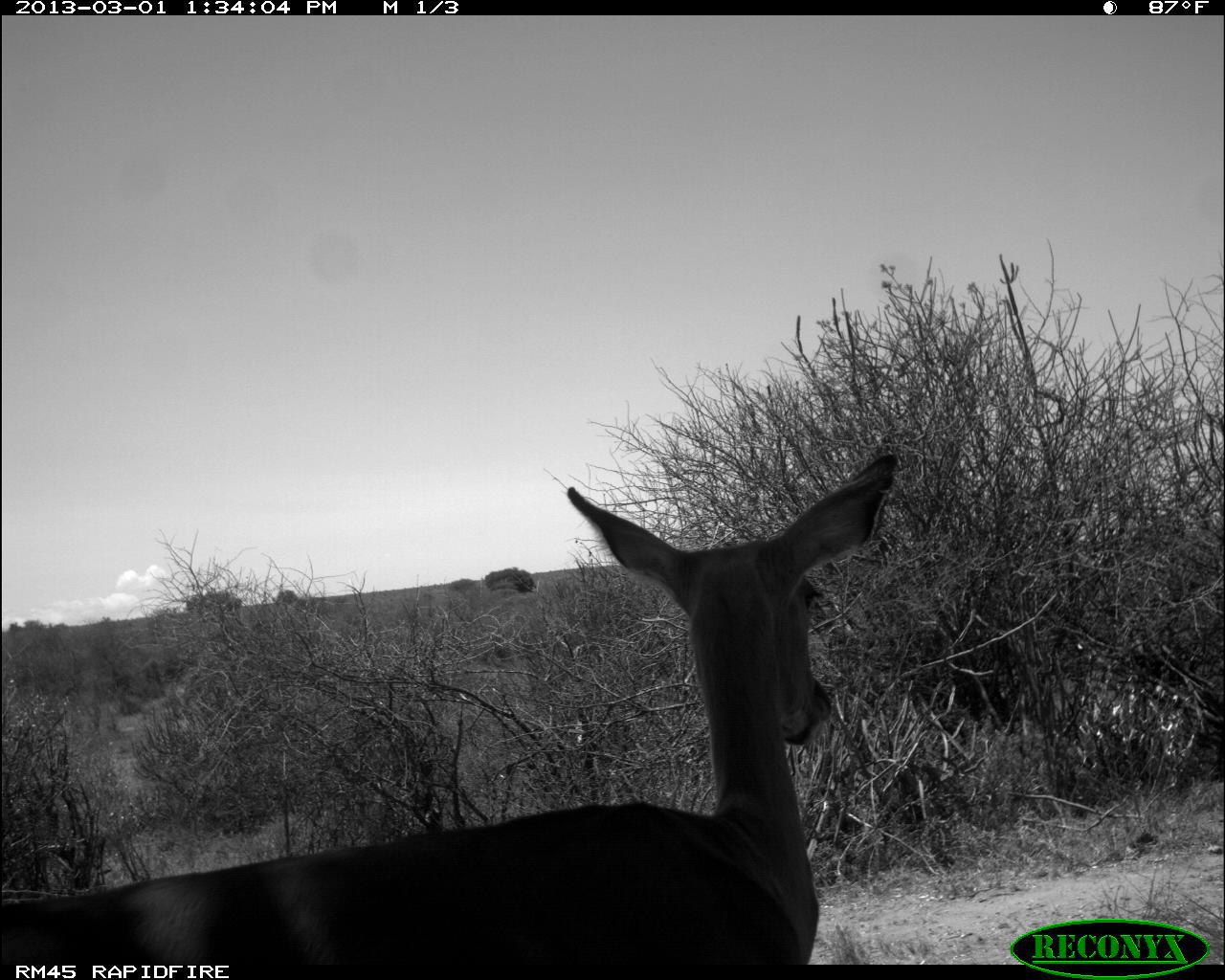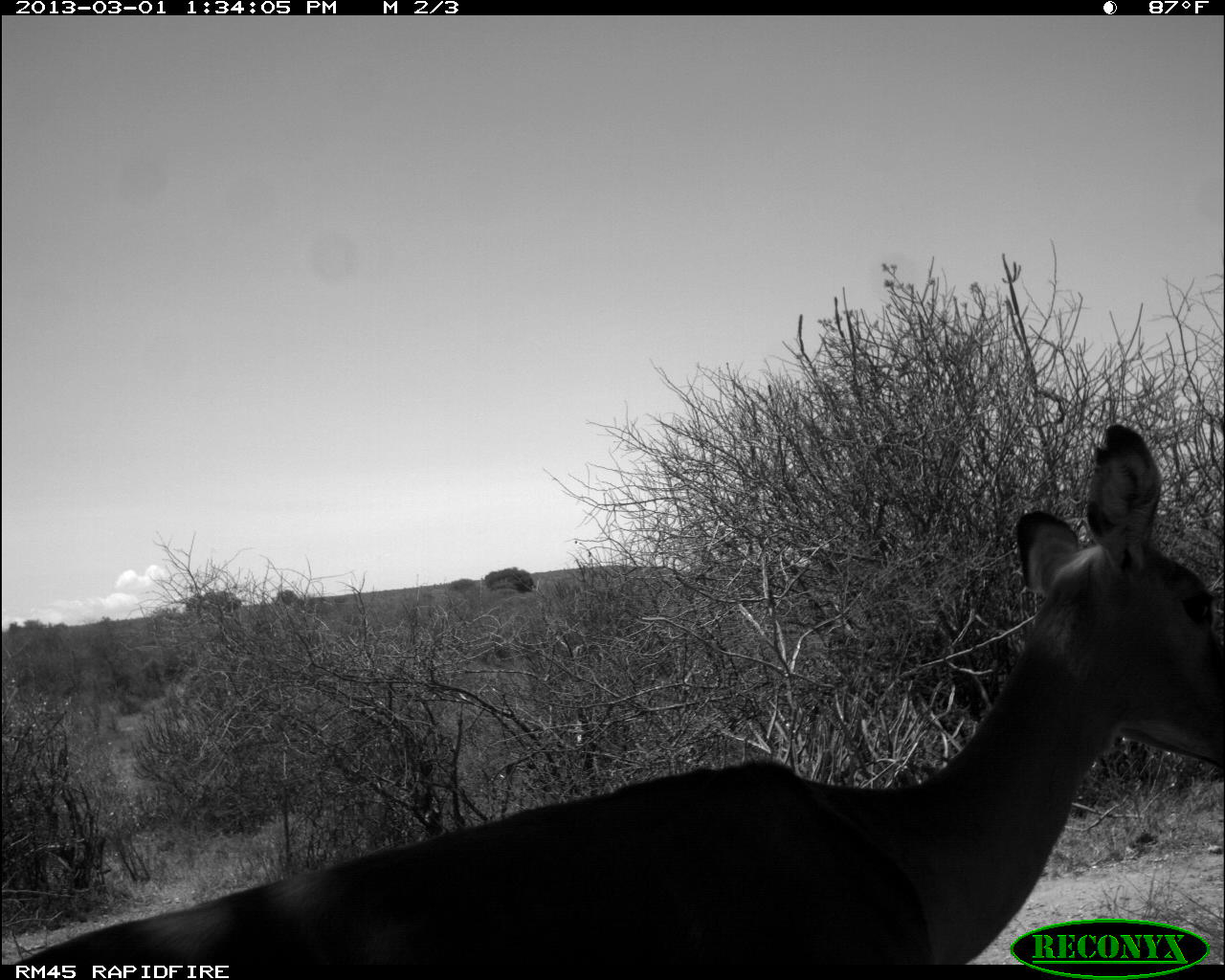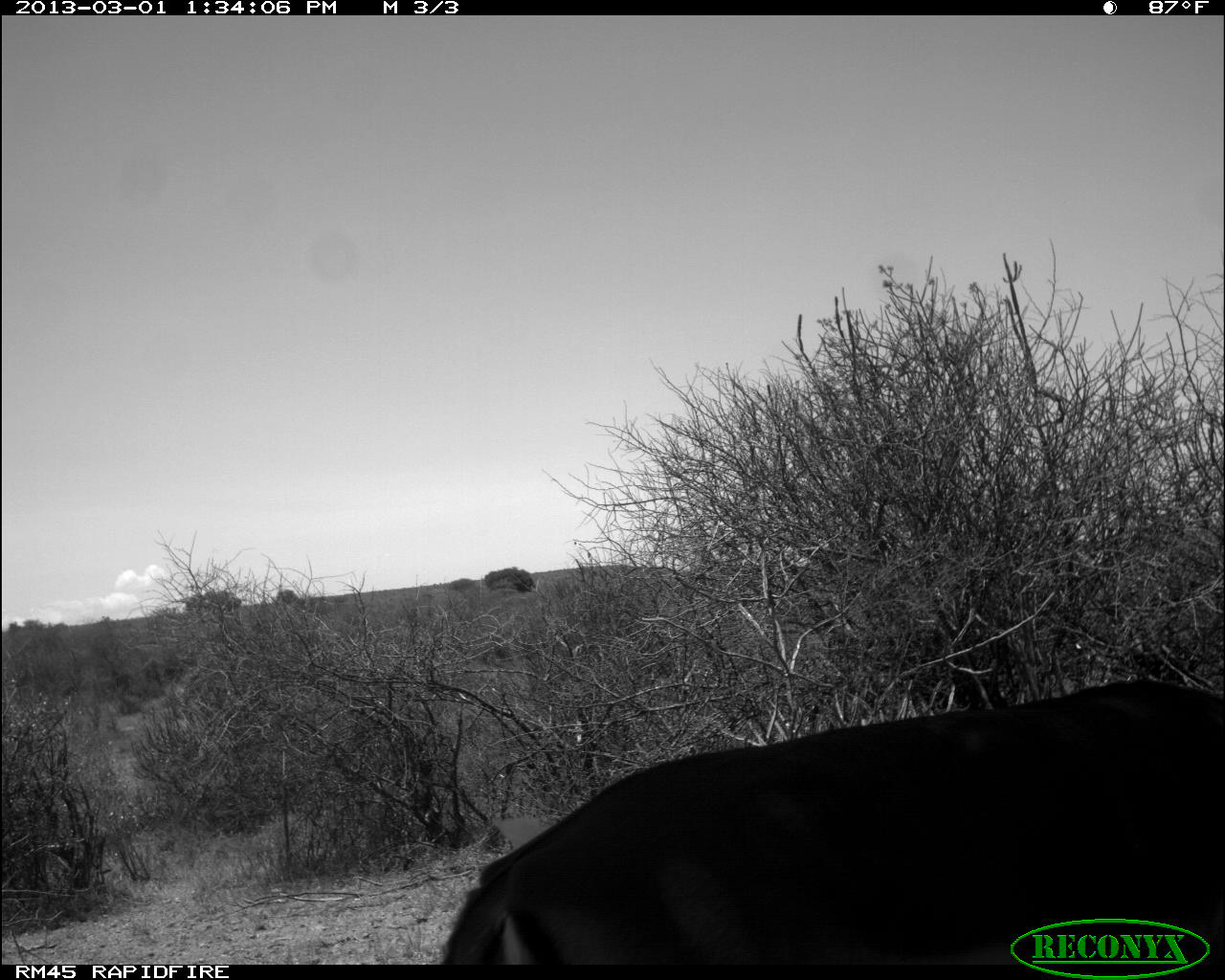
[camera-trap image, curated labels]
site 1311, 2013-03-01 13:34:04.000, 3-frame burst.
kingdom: Animalia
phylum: Chordata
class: Mammalia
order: Artiodactyla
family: Bovidae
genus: Aepyceros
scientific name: Aepyceros melampus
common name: impala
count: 1